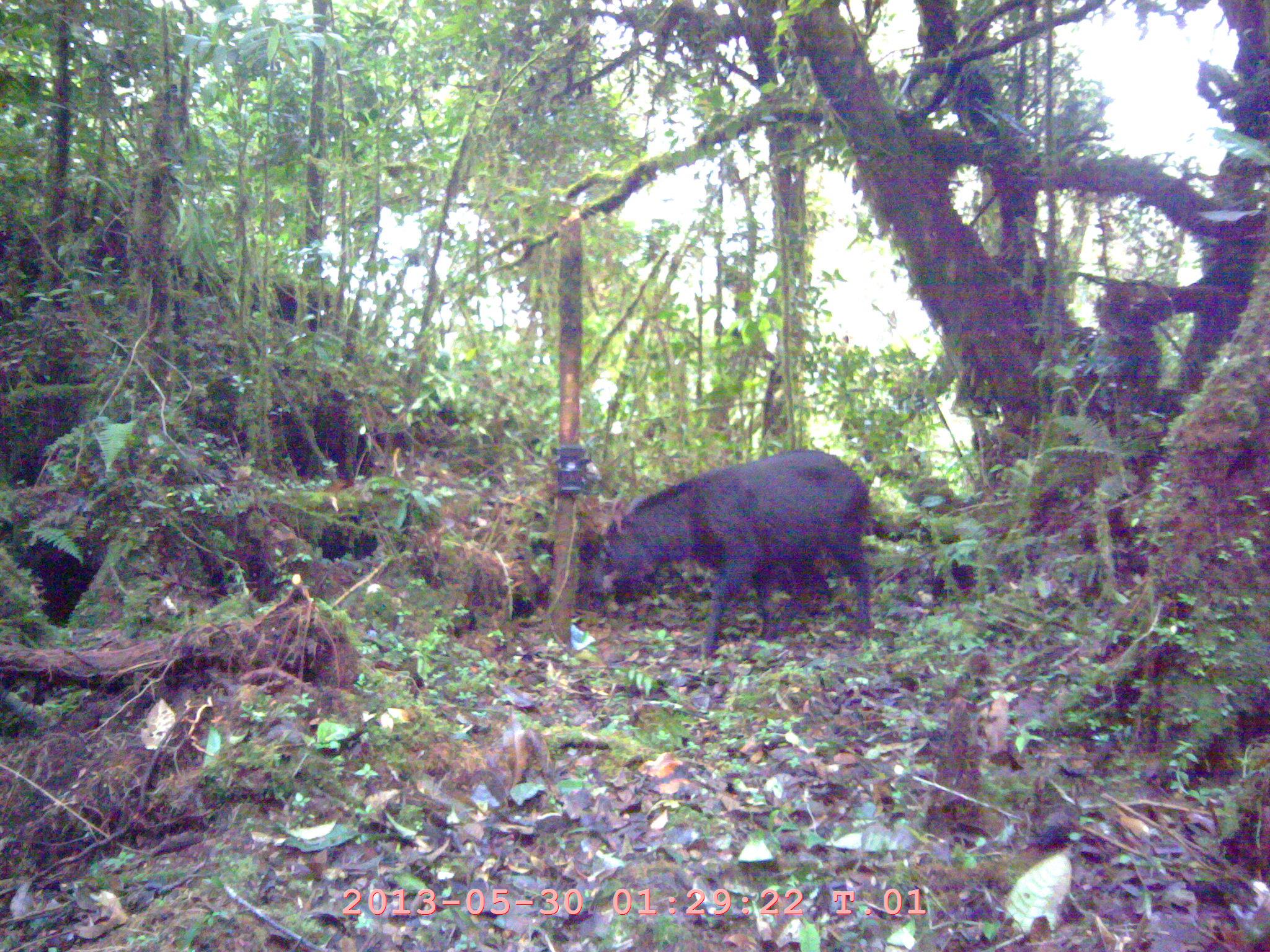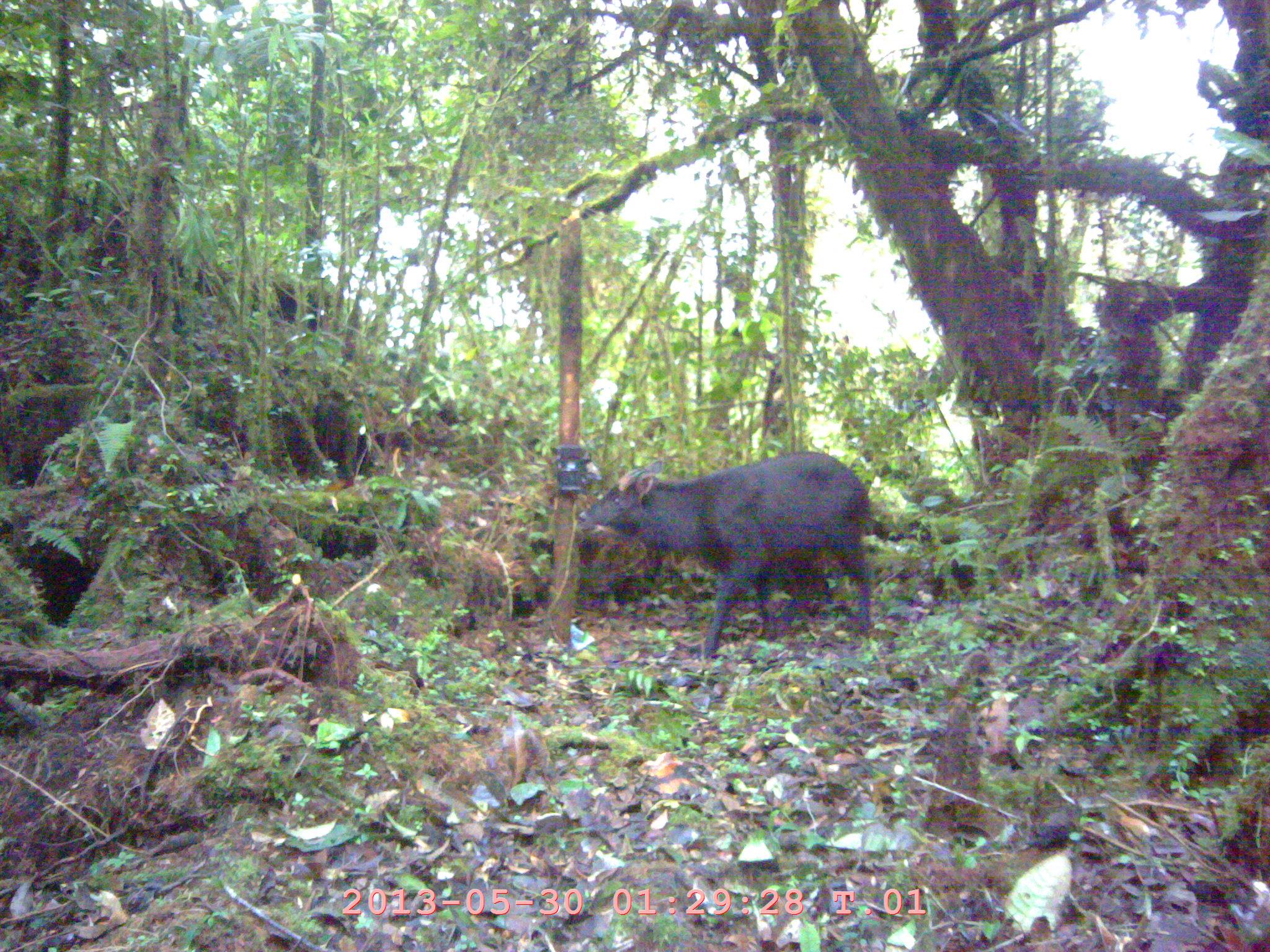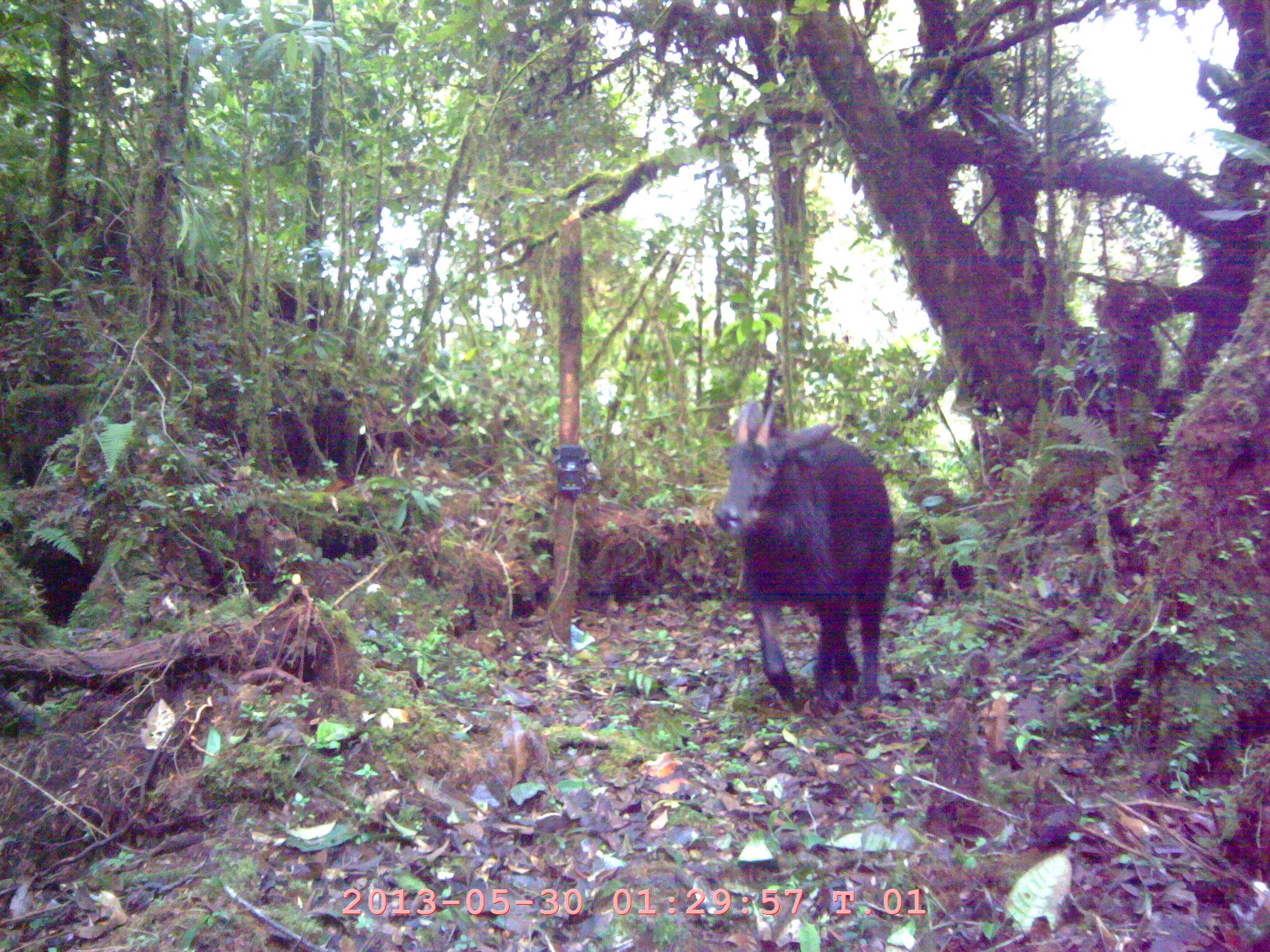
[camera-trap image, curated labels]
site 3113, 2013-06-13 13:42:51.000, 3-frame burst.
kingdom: Animalia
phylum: Chordata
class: Mammalia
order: Artiodactyla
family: Bovidae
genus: Capricornis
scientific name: Capricornis sumatraensis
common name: southern serow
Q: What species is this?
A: Capricornis sumatraensis (southern serow).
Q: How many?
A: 1.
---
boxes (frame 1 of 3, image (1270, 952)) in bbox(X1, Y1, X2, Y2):
capricornis sumatraensis: bbox(590, 446, 873, 656)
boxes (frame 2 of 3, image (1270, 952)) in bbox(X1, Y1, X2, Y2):
capricornis sumatraensis: bbox(576, 450, 870, 658)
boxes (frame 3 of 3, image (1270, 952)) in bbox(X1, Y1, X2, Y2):
capricornis sumatraensis: bbox(714, 400, 895, 717)